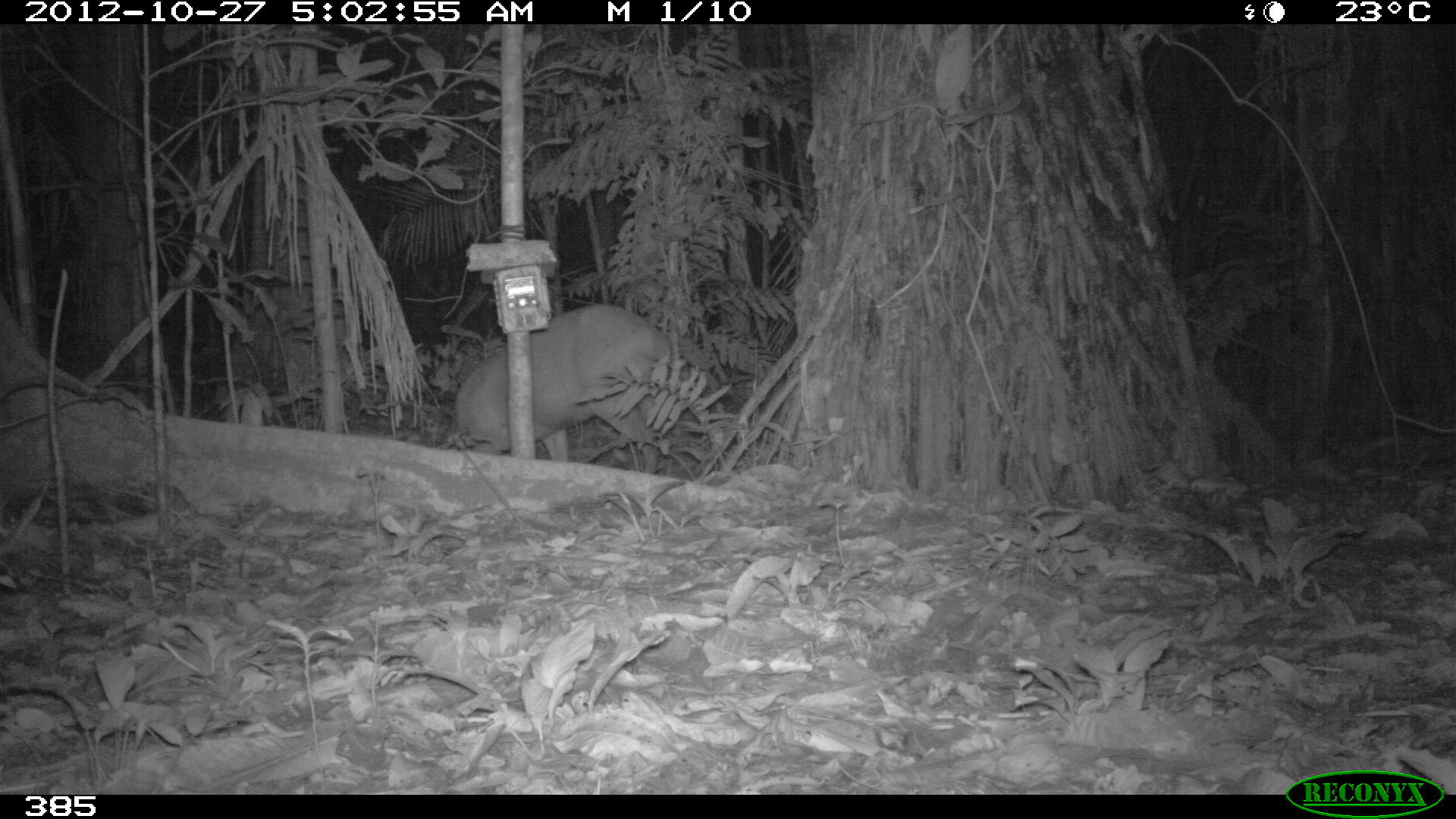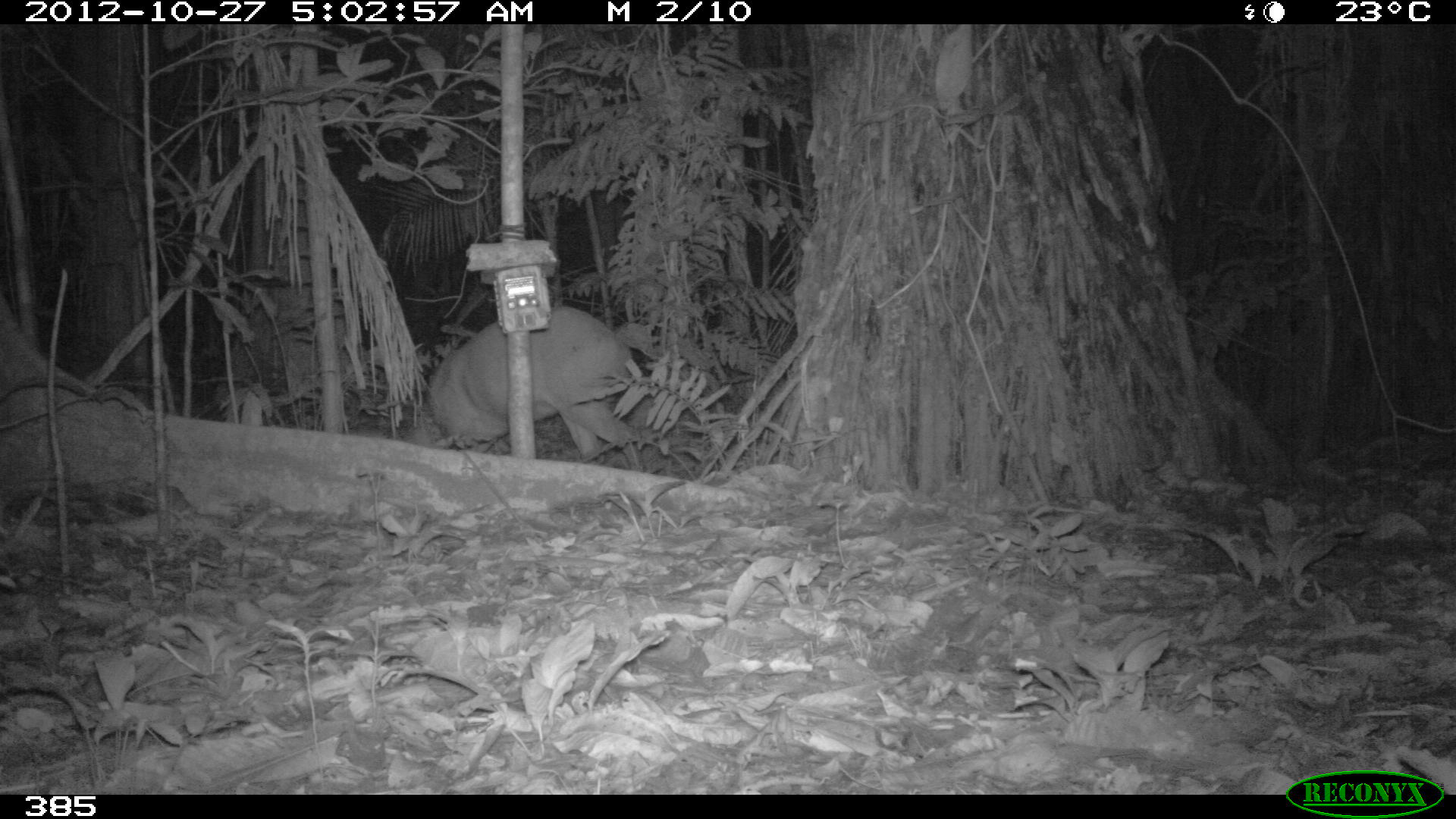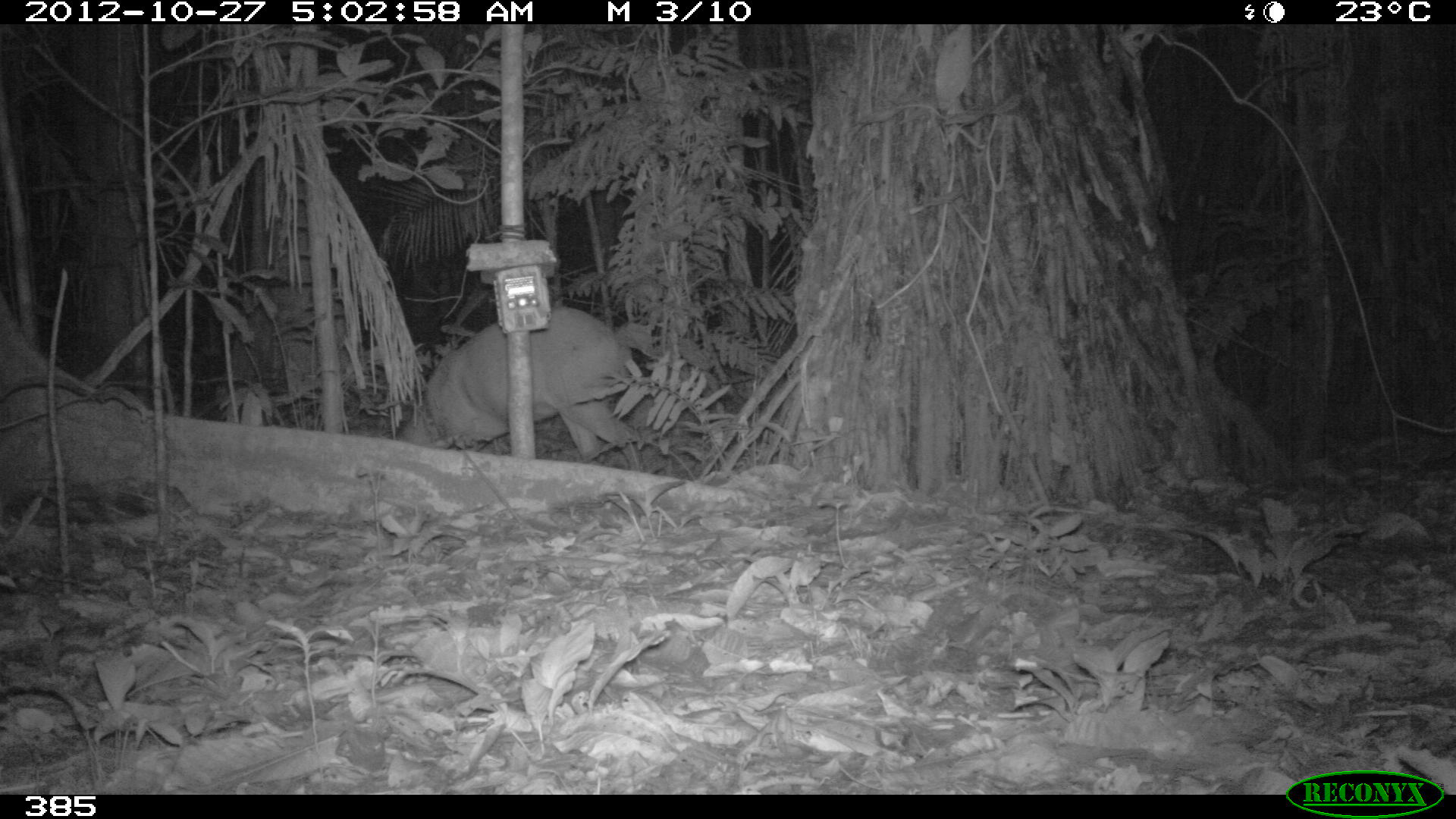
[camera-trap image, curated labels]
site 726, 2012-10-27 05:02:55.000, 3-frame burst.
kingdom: Animalia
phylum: Chordata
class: Mammalia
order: Artiodactyla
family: Cervidae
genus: Mazama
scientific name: Mazama americana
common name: red brocket